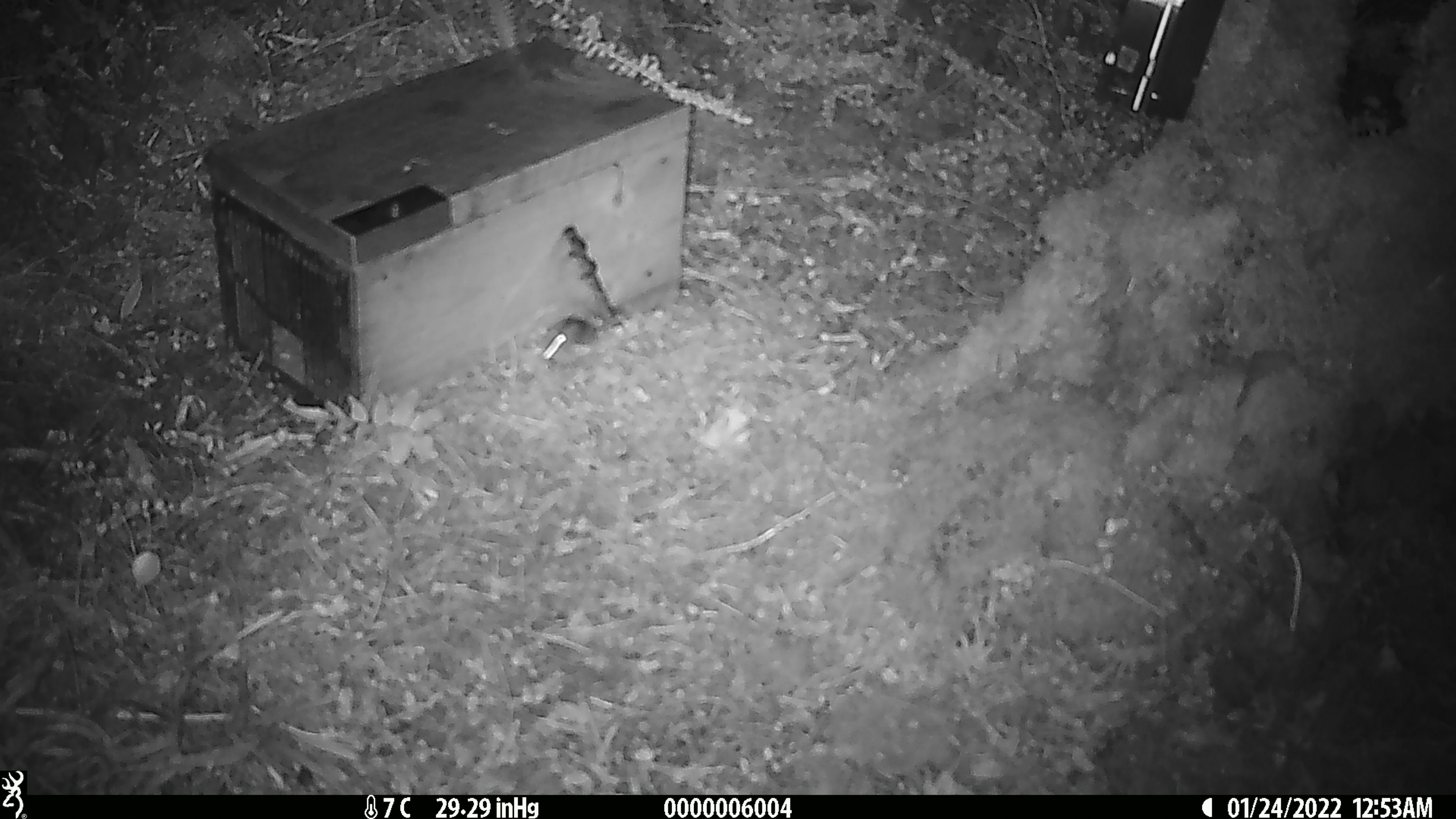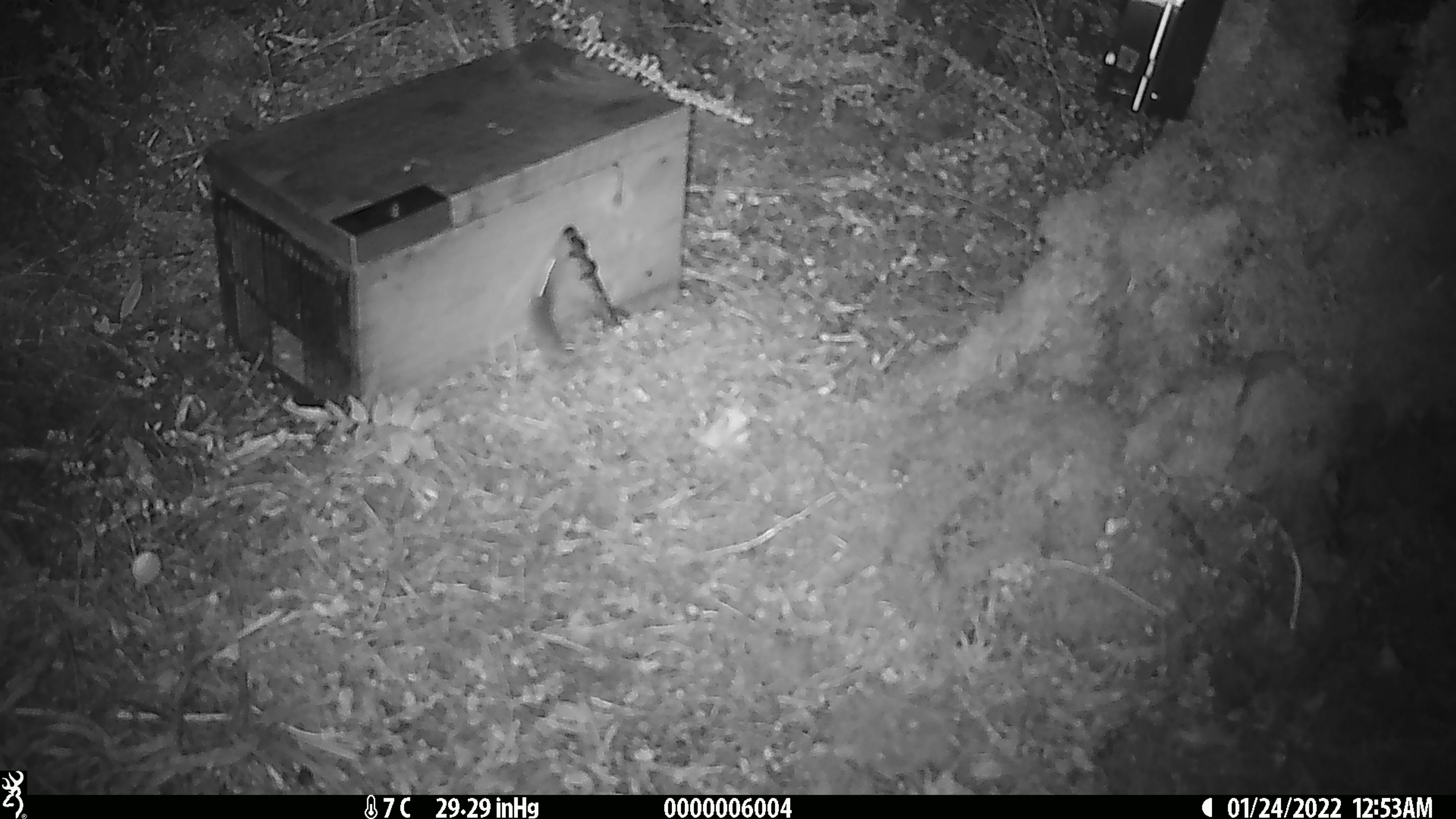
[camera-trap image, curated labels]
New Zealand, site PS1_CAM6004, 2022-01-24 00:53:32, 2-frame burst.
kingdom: Animalia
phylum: Chordata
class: Mammalia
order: Rodentia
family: Muridae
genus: Mus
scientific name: Mus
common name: mouse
Mouse (Mus).